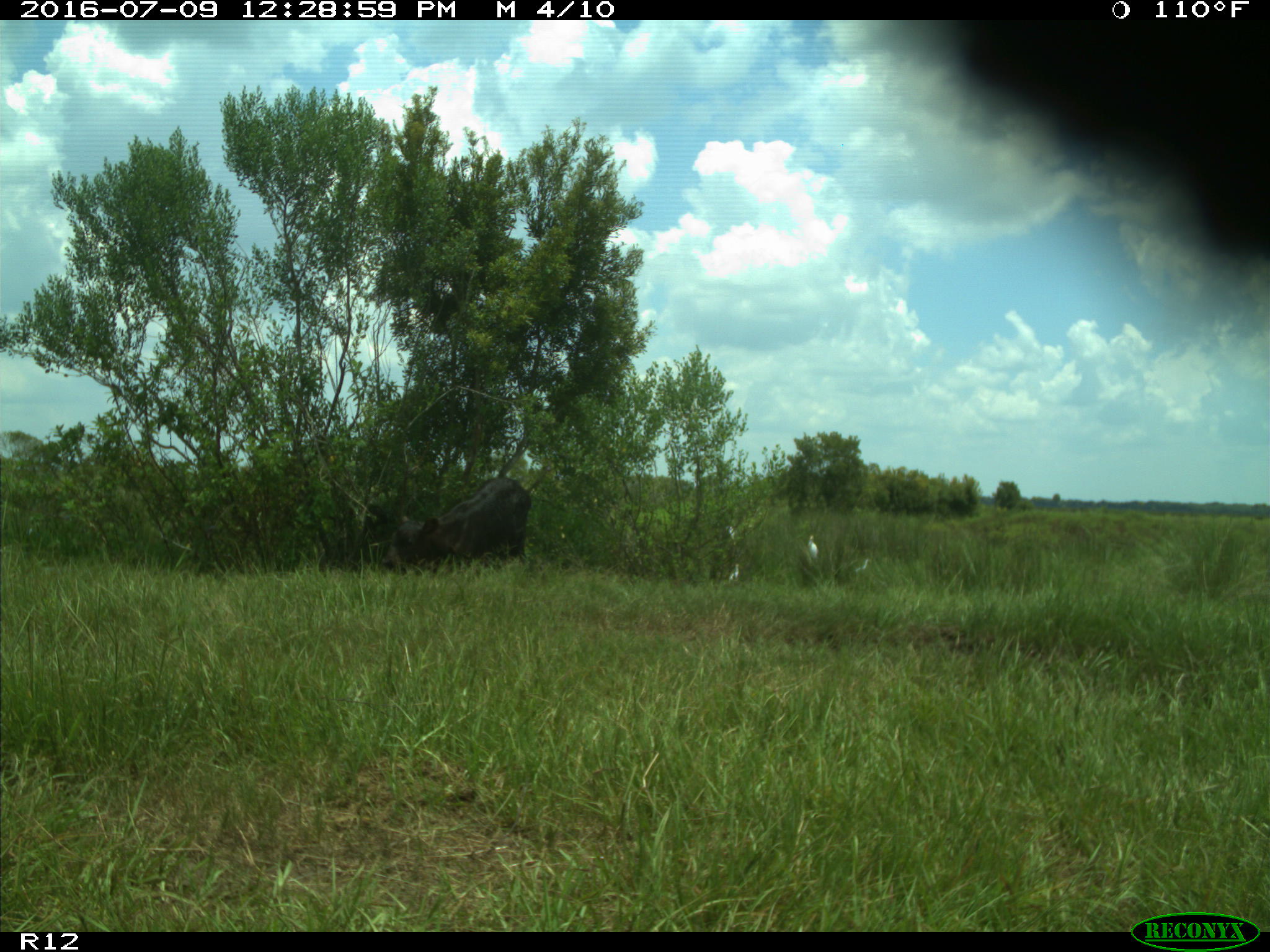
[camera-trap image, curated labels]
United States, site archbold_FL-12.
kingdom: Animalia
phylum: Chordata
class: Mammalia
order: Artiodactyla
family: Bovidae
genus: Bos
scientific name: Bos taurus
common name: domestic cow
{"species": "Bos taurus (domestic cow)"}